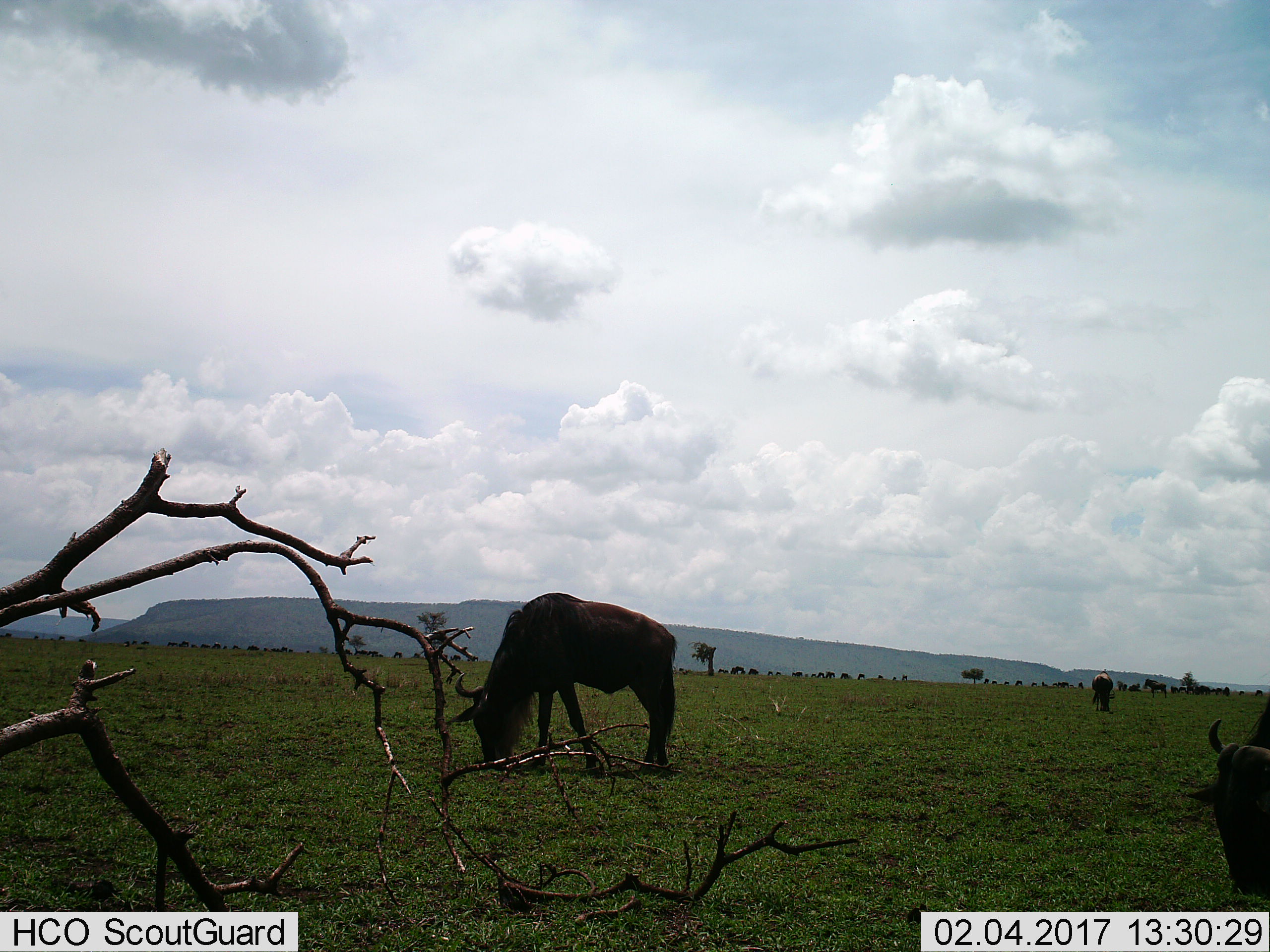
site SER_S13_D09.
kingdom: Animalia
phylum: Chordata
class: Mammalia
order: Artiodactyla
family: Bovidae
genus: Connochaetes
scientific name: Connochaetes taurinus taurinus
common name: blue wildebeest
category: wildebeestblue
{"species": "wildebeestblue (blue wildebeest) (Connochaetes taurinus taurinus)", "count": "11-50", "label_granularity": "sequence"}